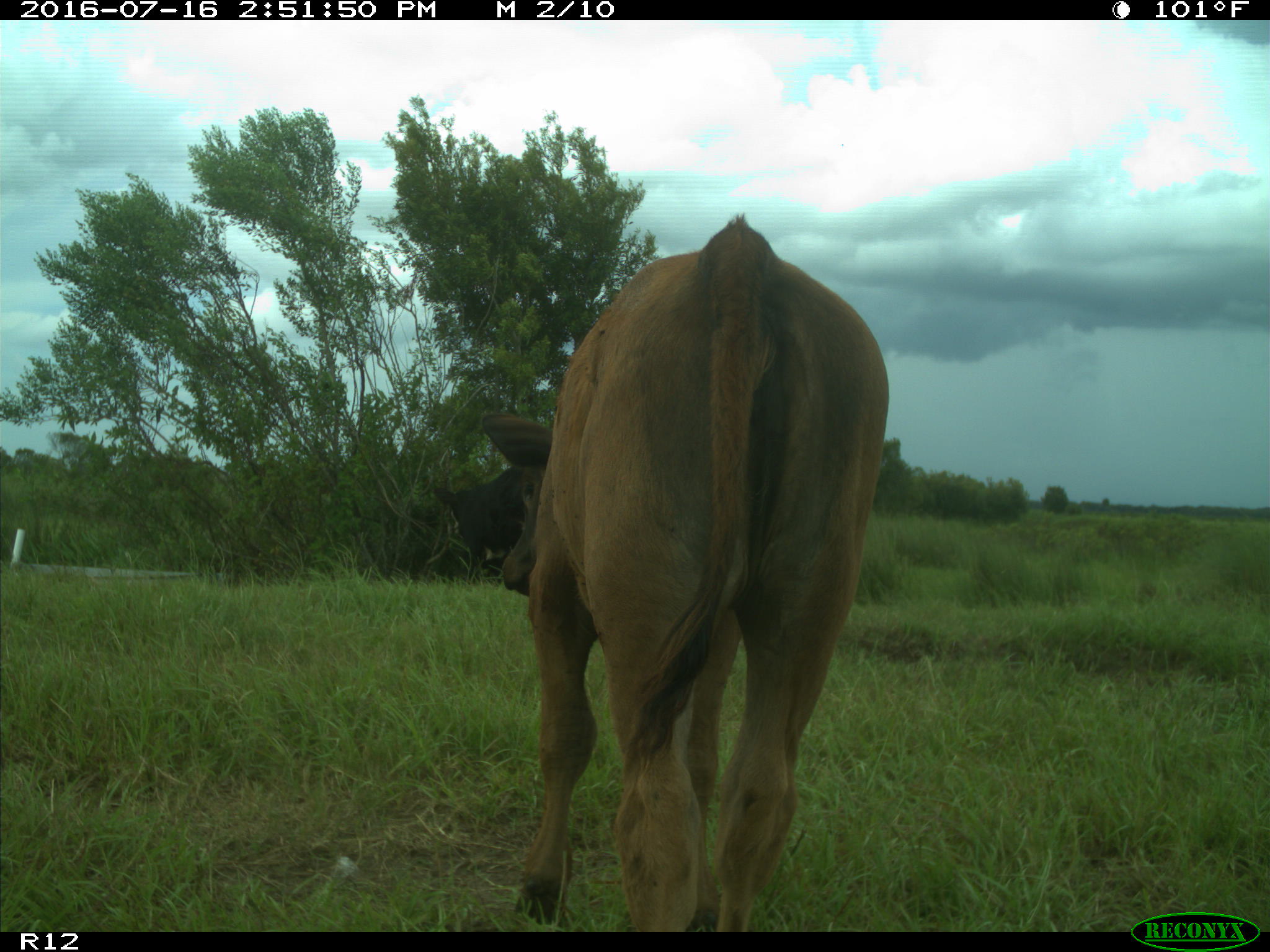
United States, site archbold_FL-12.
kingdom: Animalia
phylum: Chordata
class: Mammalia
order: Artiodactyla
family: Bovidae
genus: Bos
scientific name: Bos taurus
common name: domestic cow